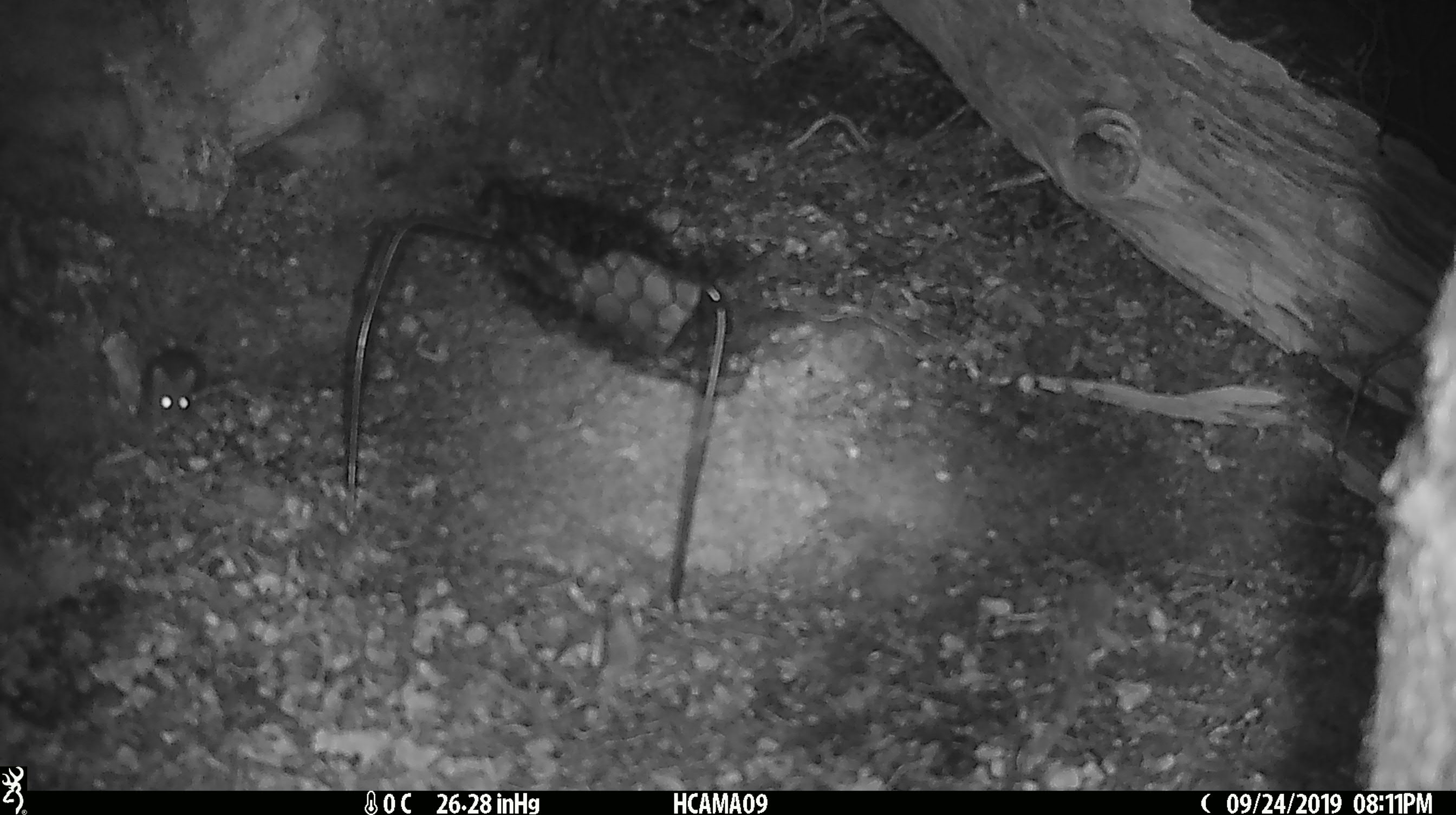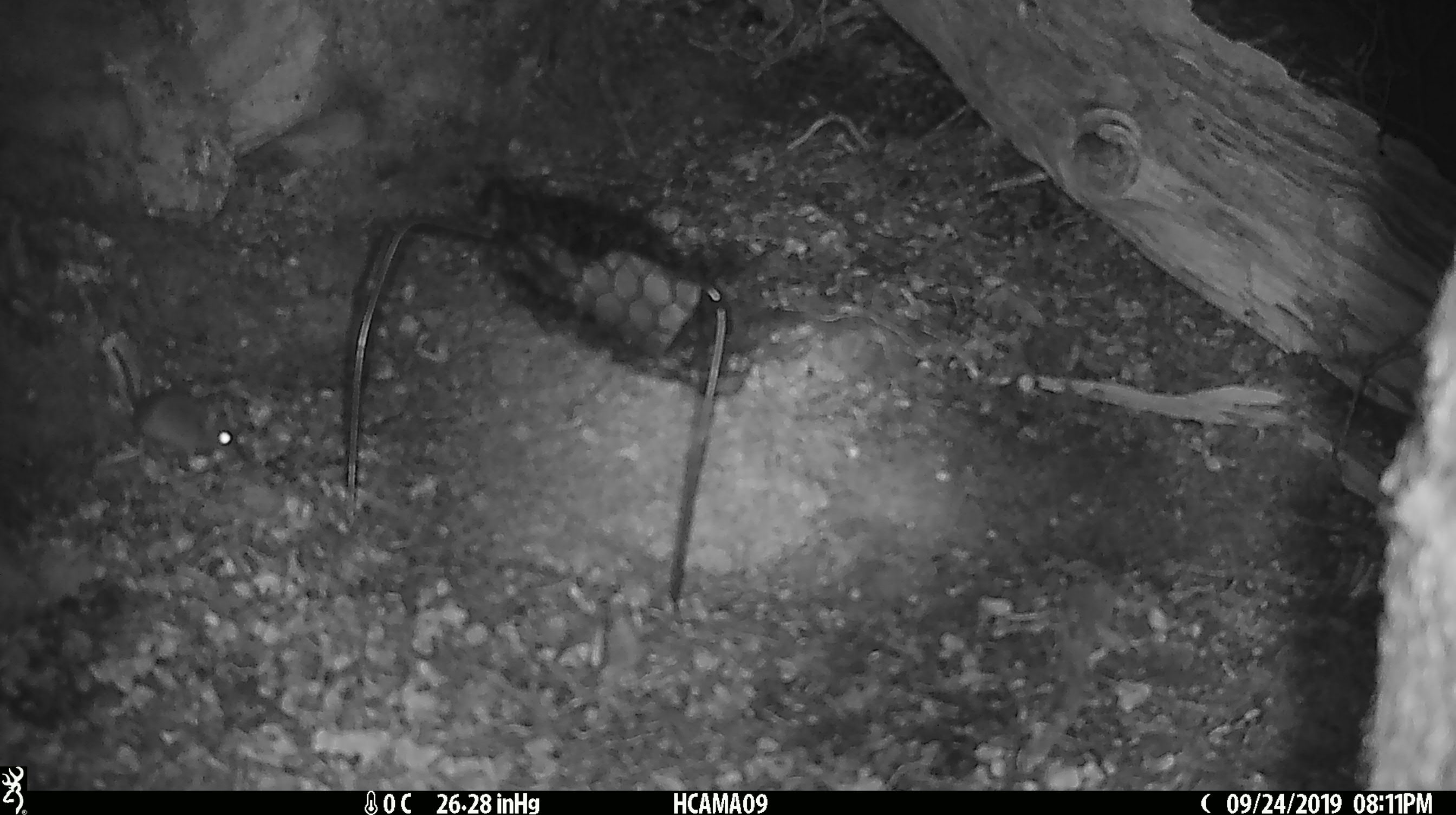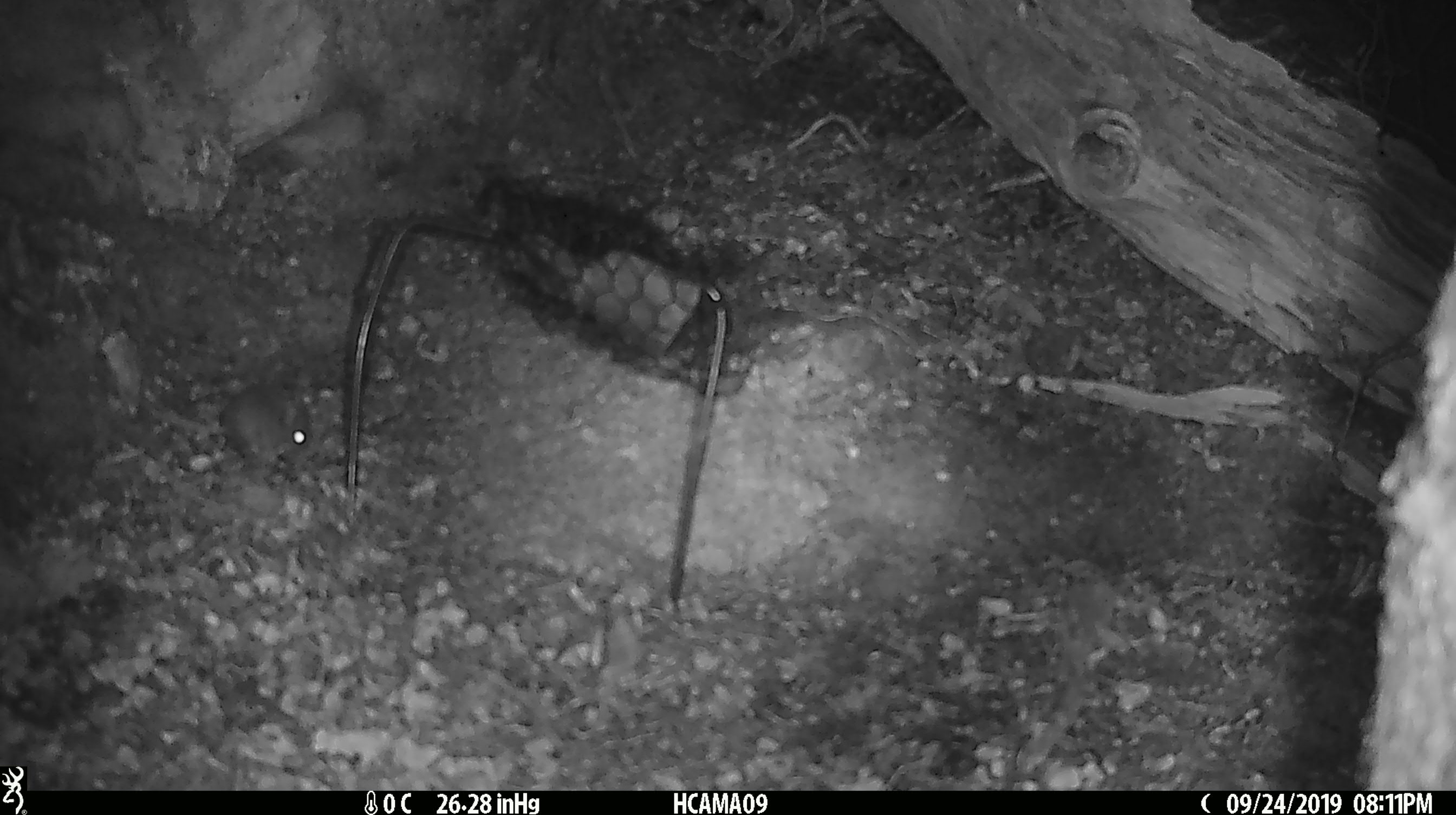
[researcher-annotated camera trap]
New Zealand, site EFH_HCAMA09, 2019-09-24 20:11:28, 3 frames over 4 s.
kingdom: Animalia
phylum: Chordata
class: Mammalia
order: Rodentia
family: Muridae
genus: Mus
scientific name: Mus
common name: mouse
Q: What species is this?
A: Mouse (Mus).